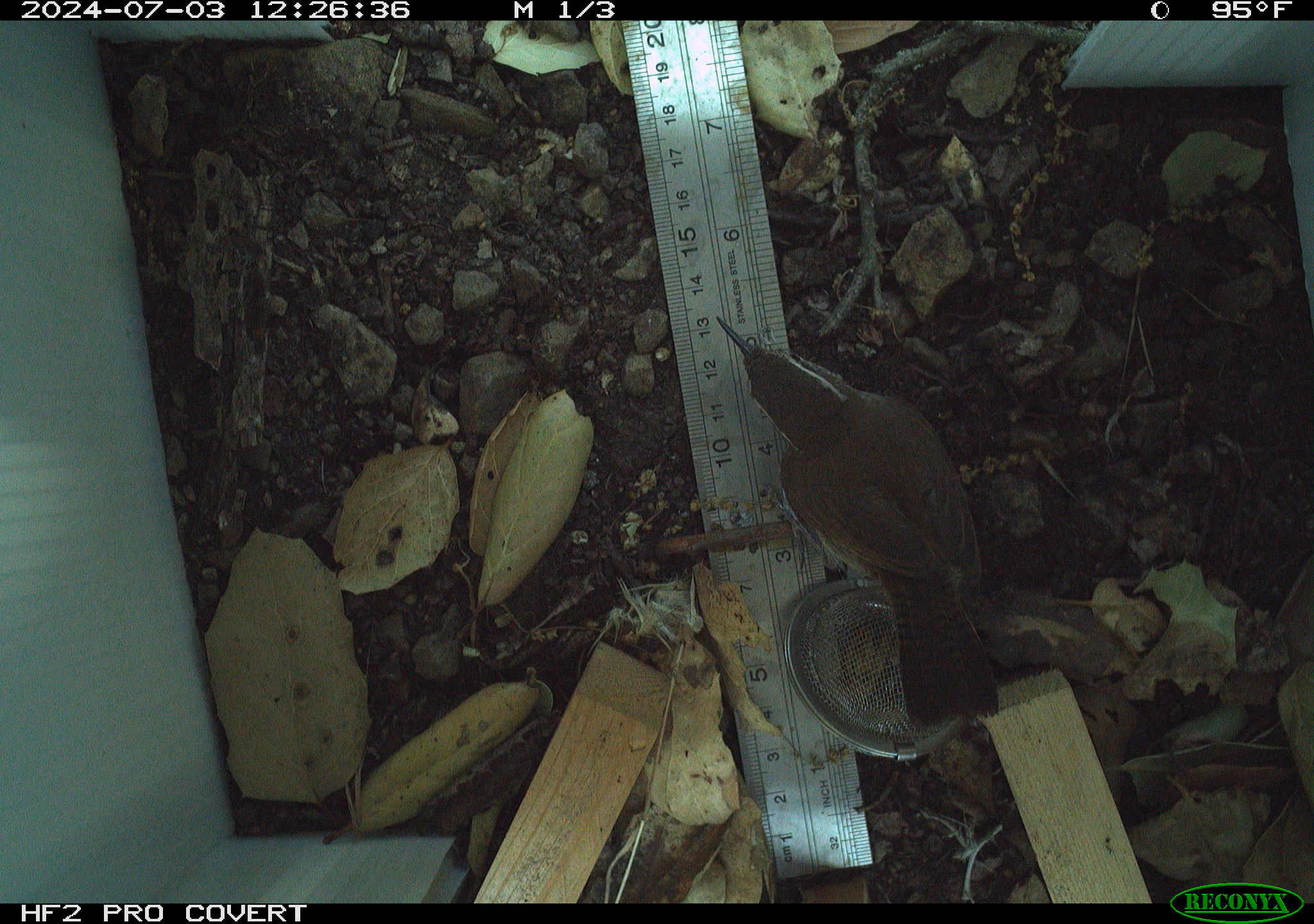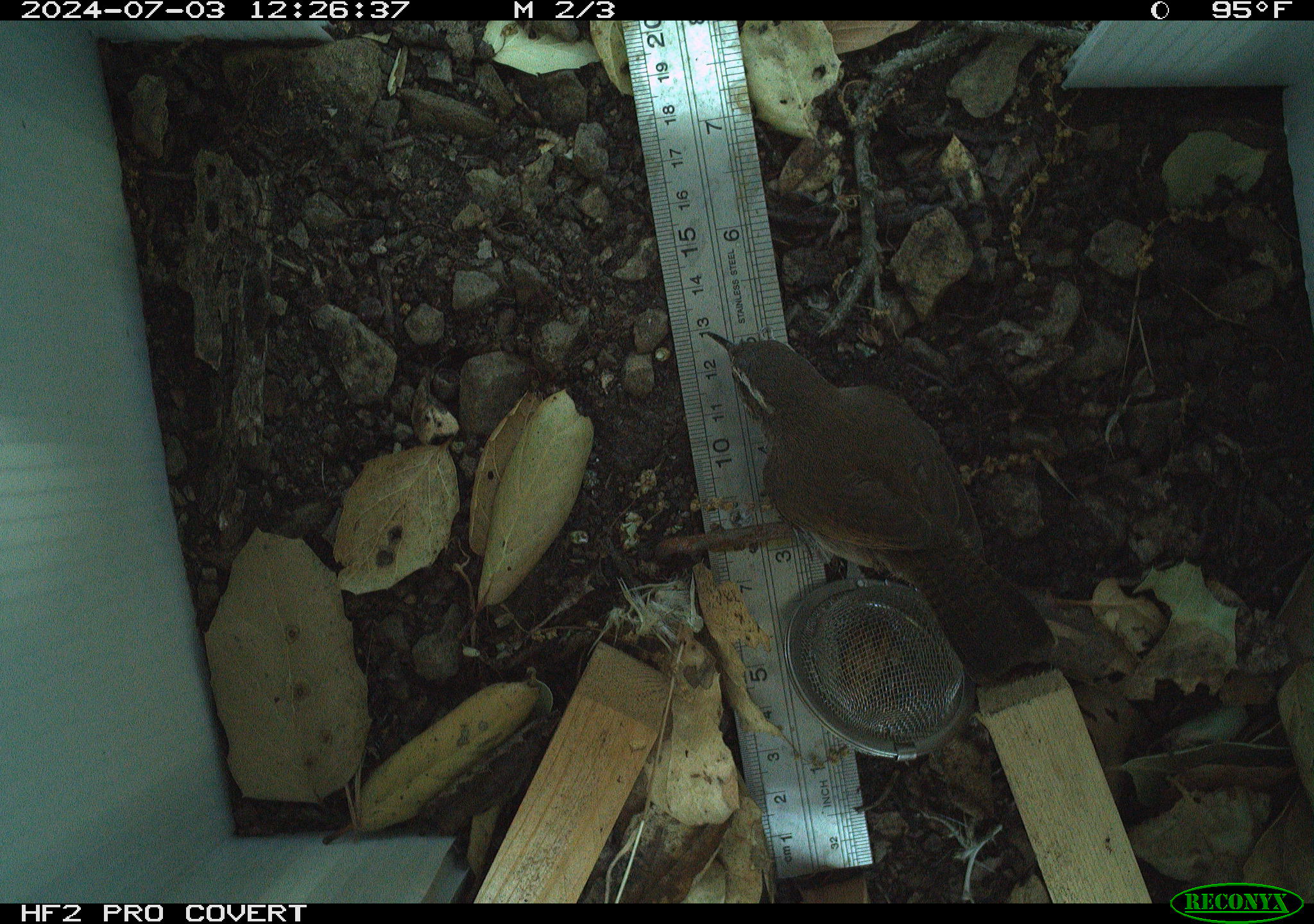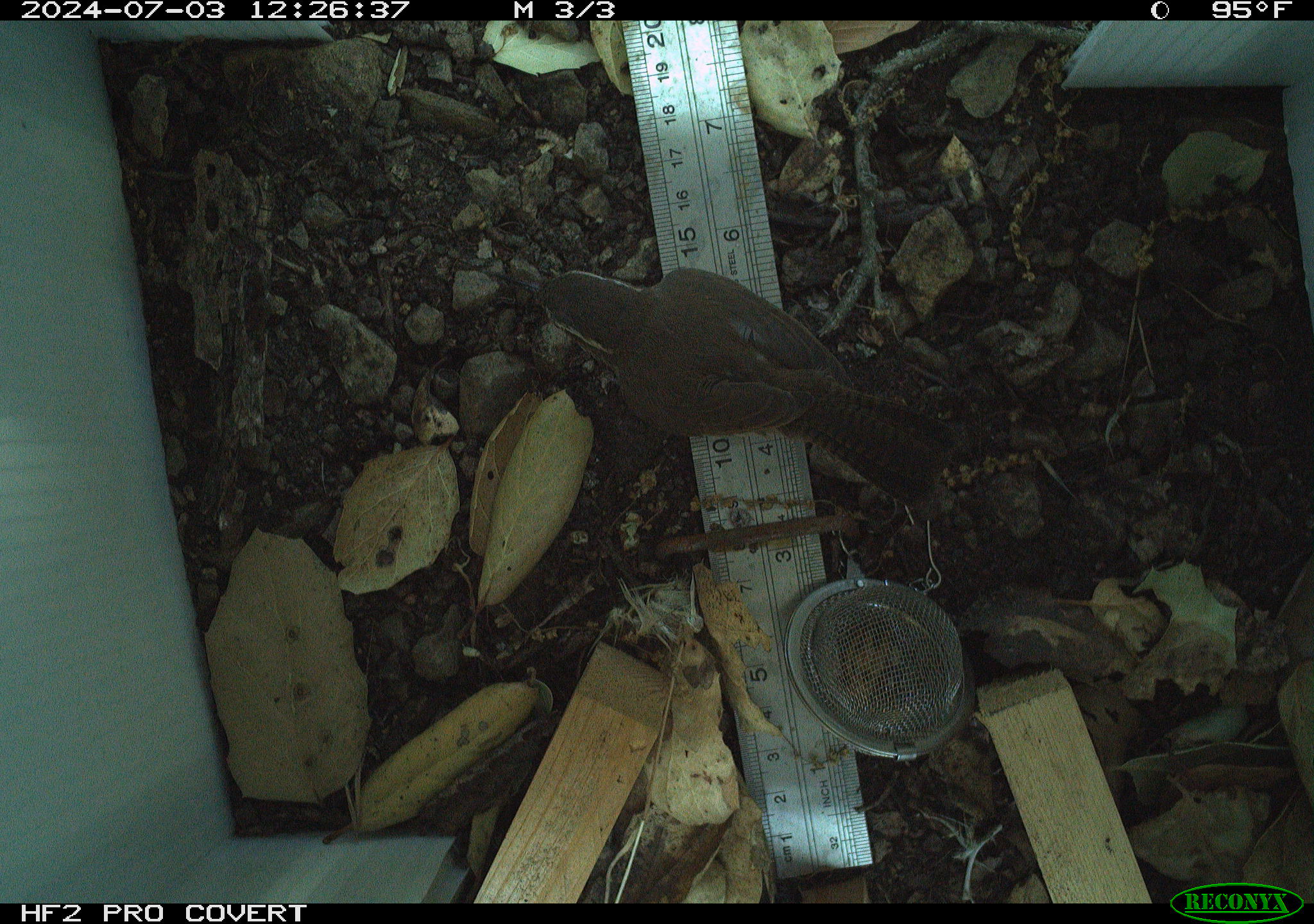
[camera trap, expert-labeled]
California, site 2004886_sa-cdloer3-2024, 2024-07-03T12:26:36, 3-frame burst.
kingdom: Animalia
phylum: Chordata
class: Aves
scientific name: Aves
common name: bird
Bird (Aves).